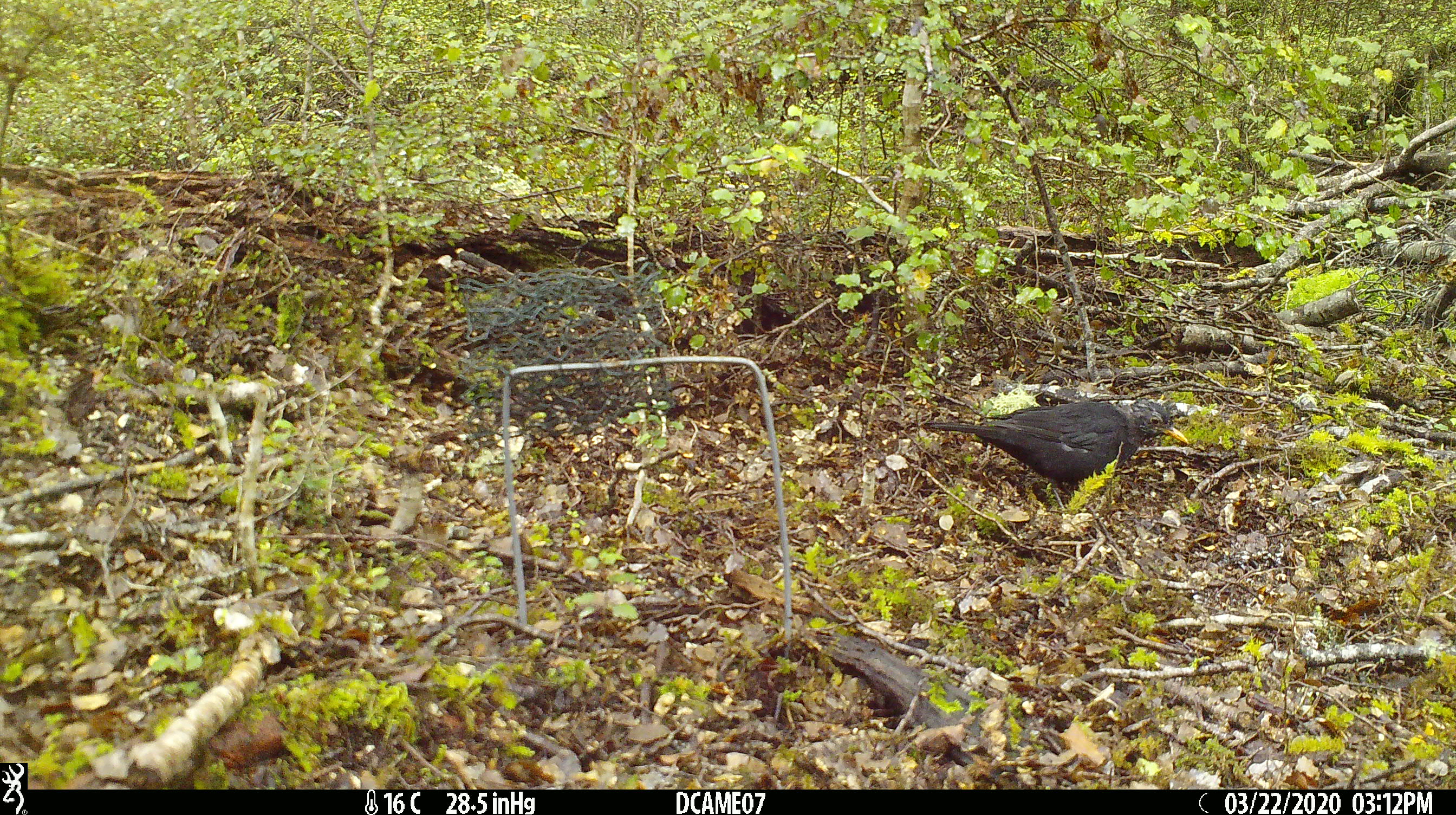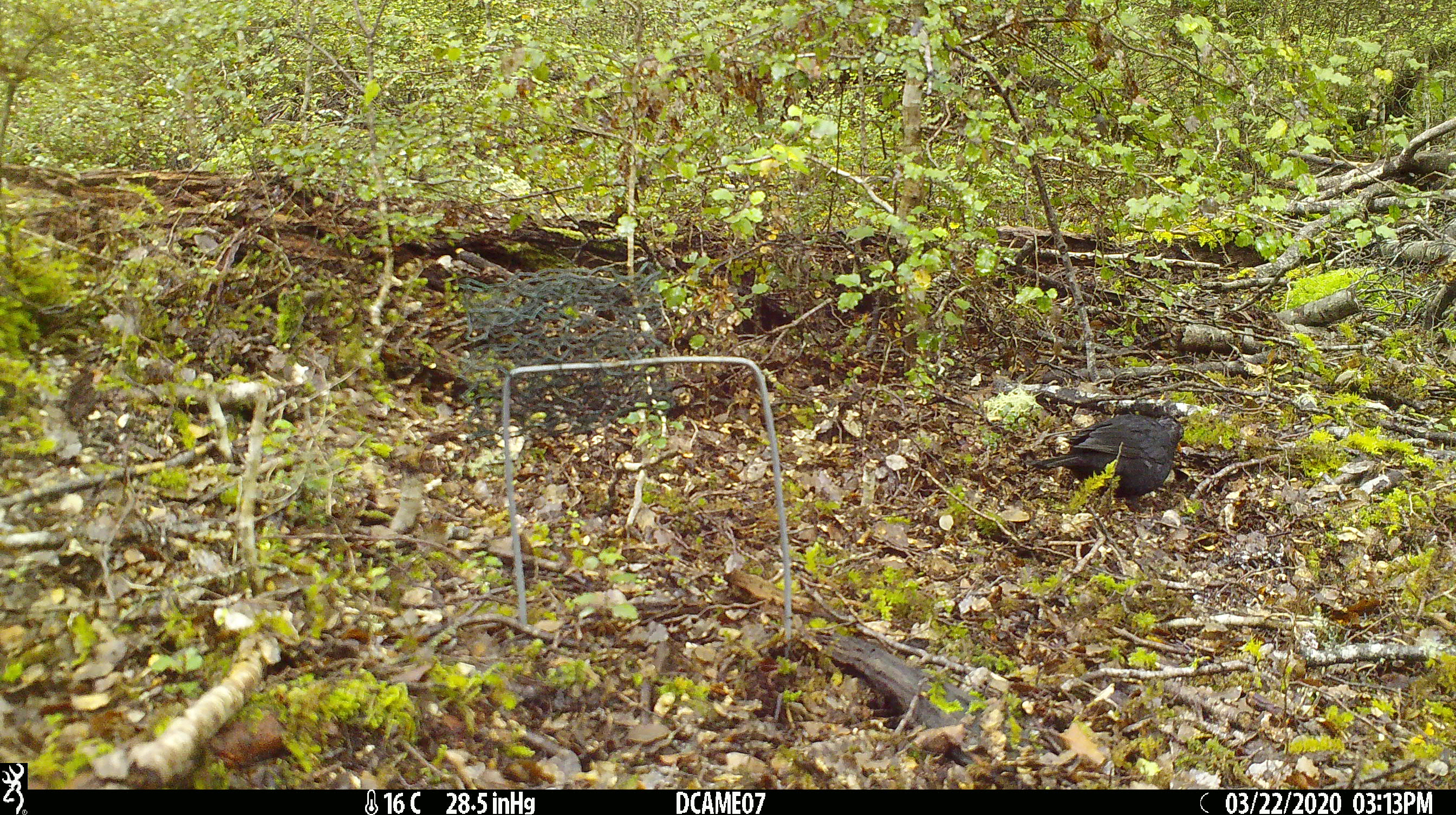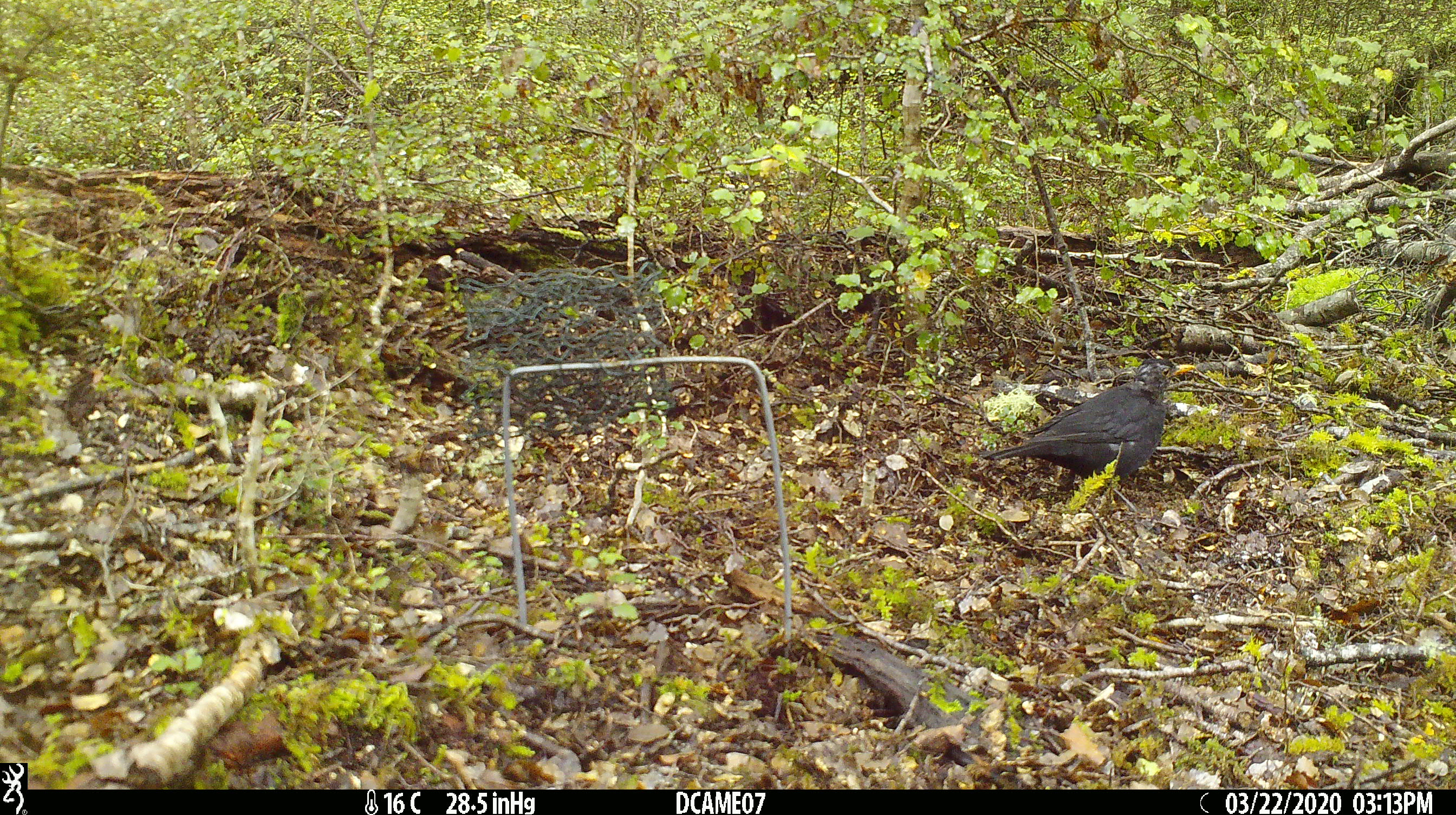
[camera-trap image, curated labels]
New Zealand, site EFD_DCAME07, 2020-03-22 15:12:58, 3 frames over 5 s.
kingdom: Animalia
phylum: Chordata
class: Aves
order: Passeriformes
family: Turdidae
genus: Turdus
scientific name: Turdus merula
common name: eurasian blackbird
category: blackbird